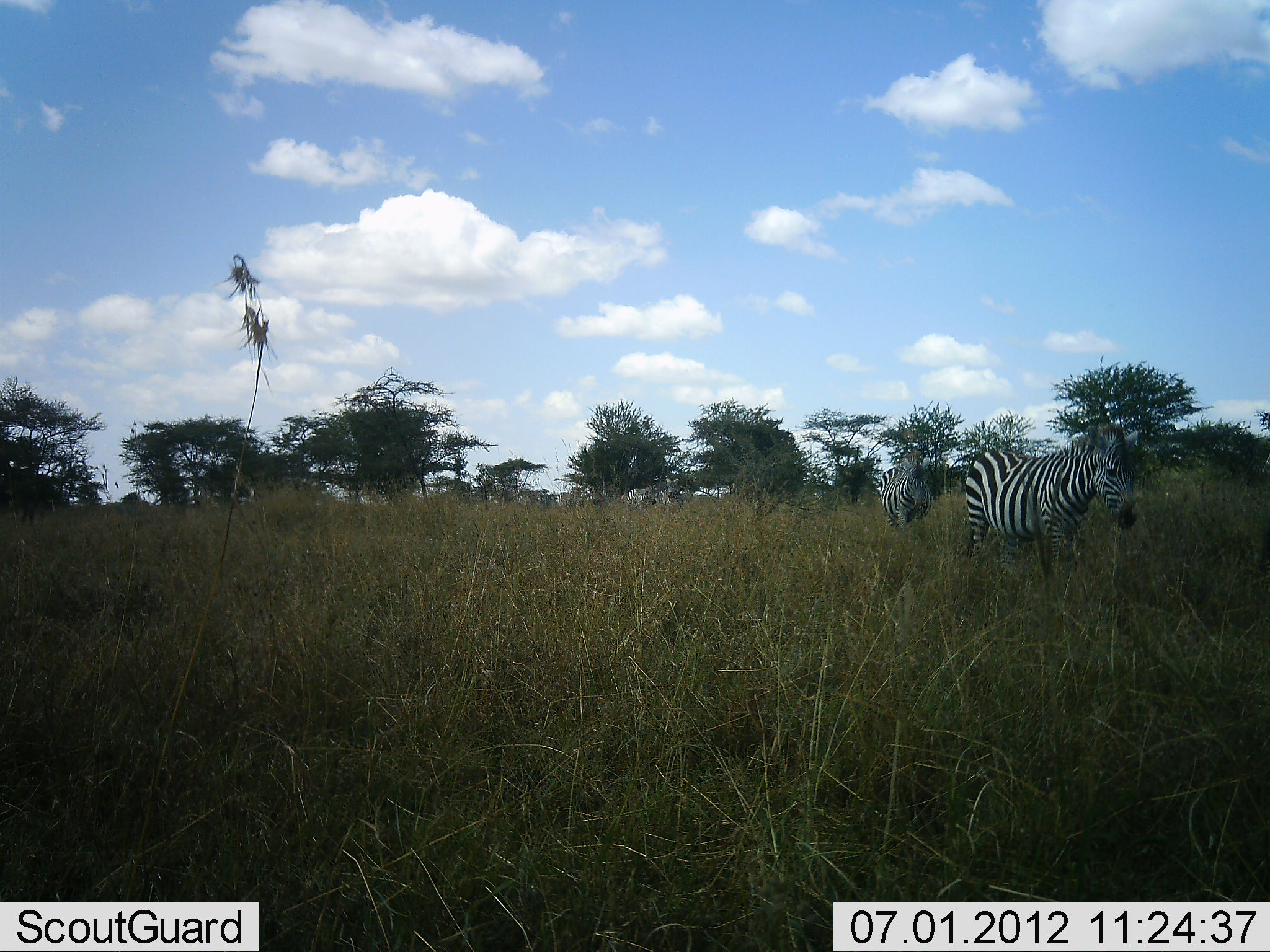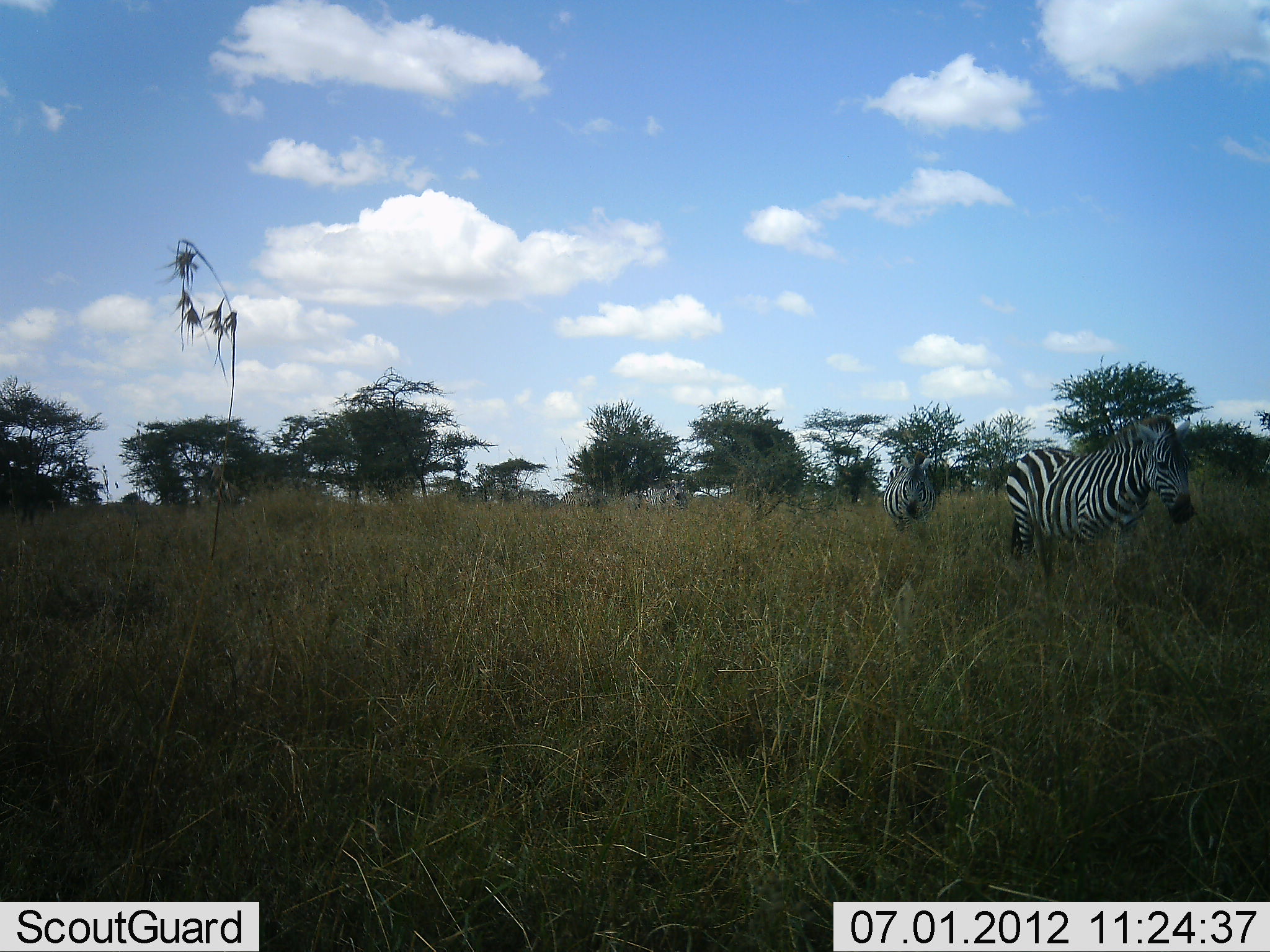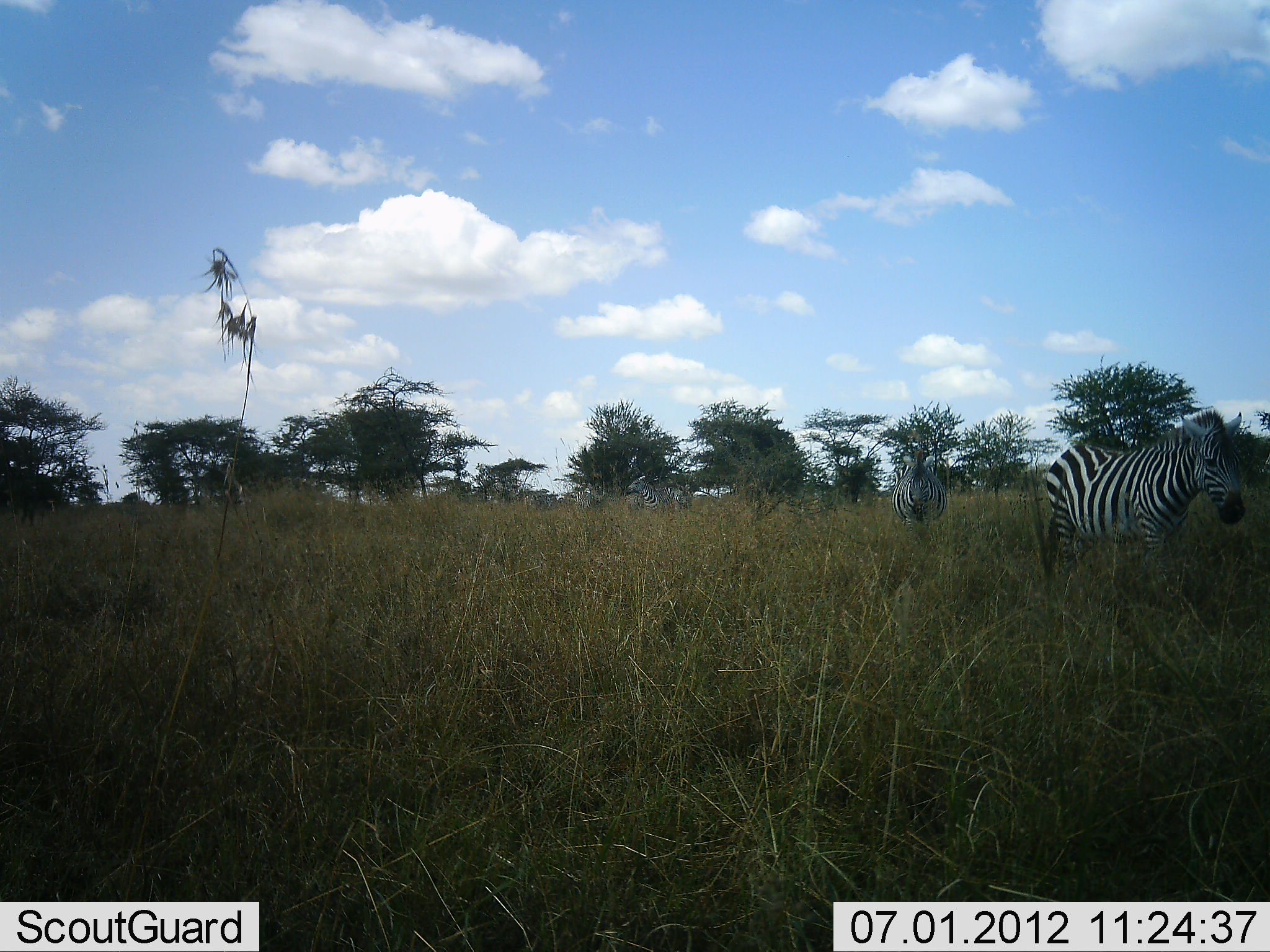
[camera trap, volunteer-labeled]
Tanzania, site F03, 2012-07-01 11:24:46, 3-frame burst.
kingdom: Animalia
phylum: Chordata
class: Mammalia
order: Perissodactyla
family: Equidae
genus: Equus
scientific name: Equus quagga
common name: plains zebra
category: zebra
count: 4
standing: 10%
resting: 0%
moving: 90%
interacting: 0%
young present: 0%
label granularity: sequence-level